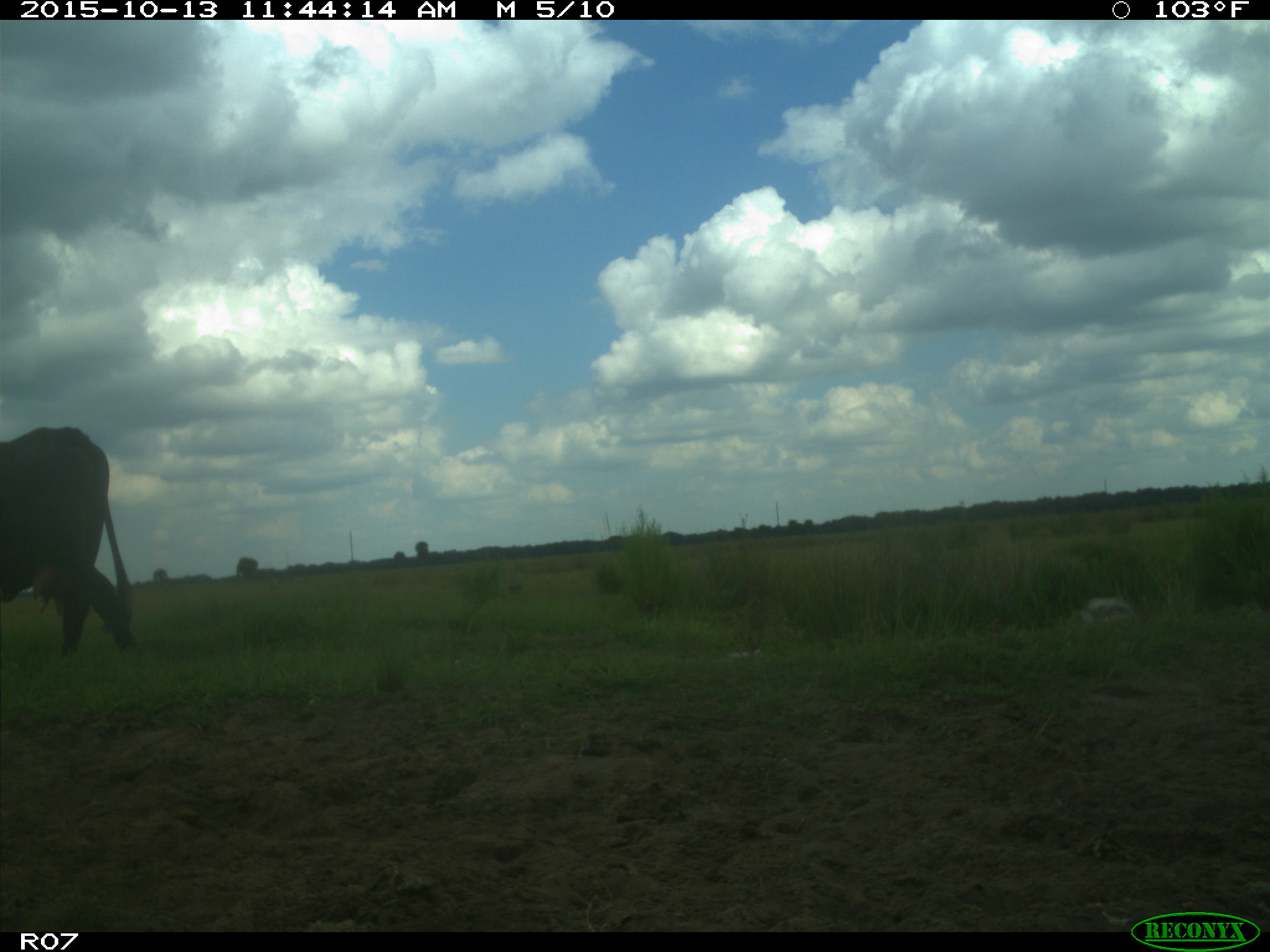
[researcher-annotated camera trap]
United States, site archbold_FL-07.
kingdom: Animalia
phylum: Chordata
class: Mammalia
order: Artiodactyla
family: Bovidae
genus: Bos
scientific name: Bos taurus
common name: domestic cow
Bos taurus (domestic cow).